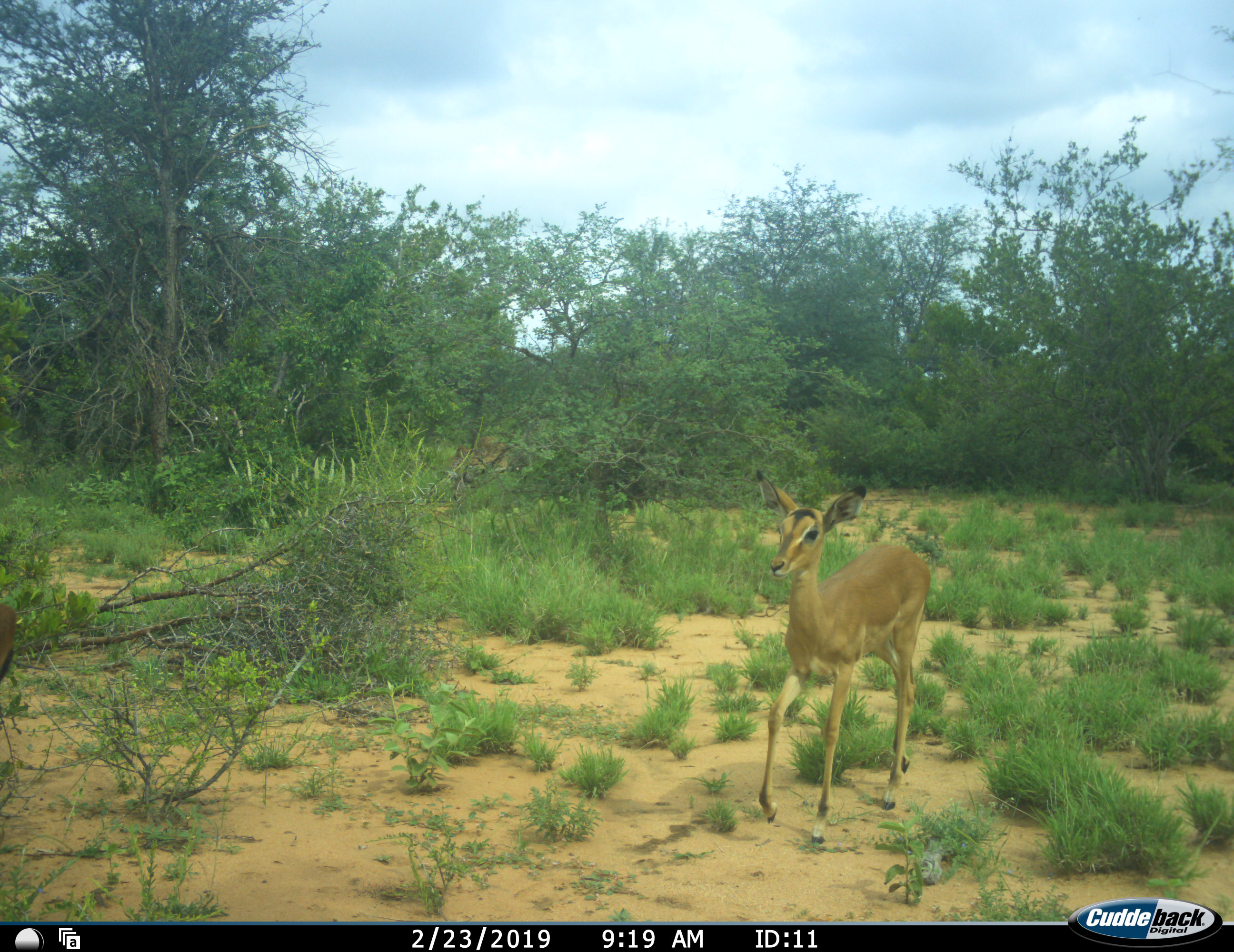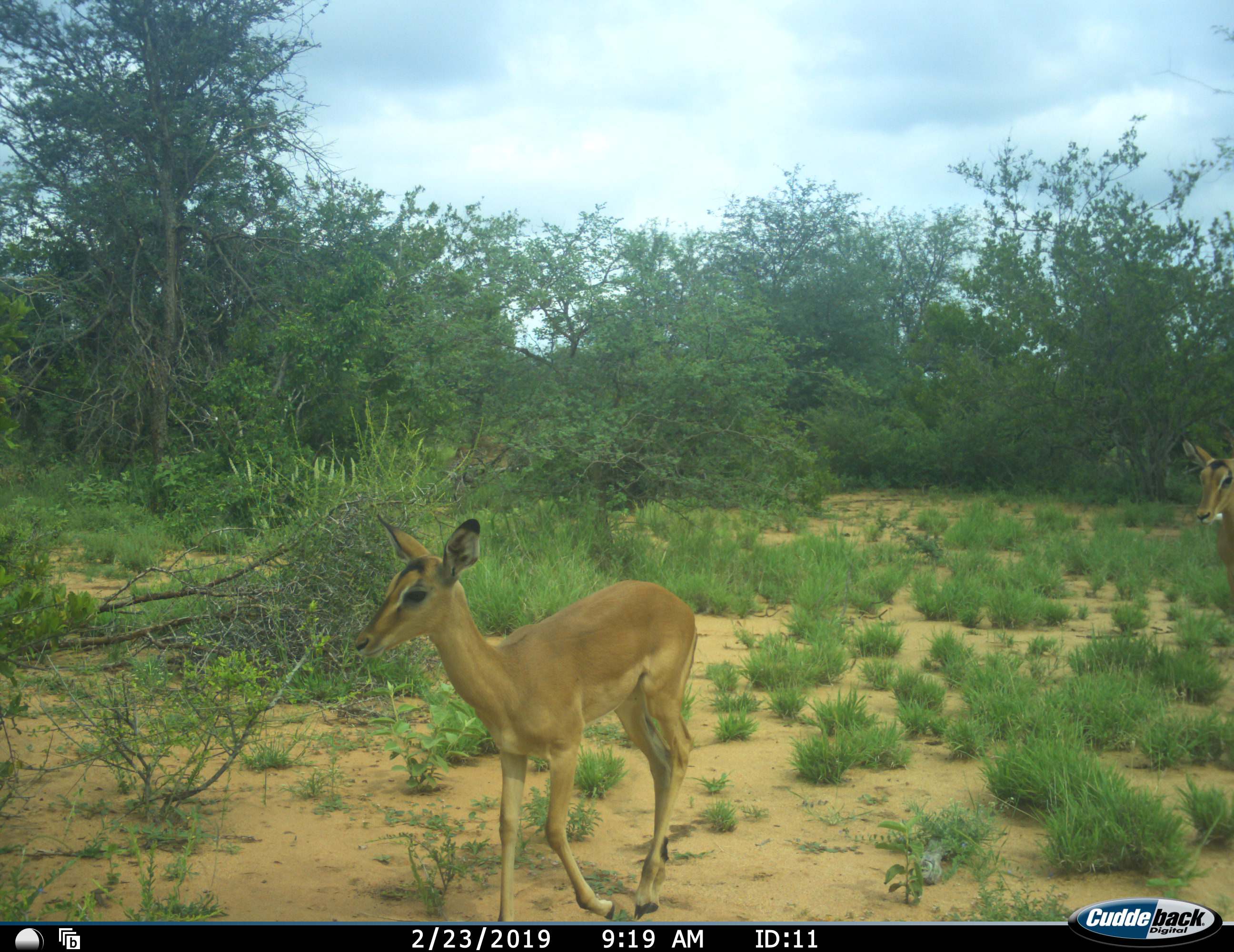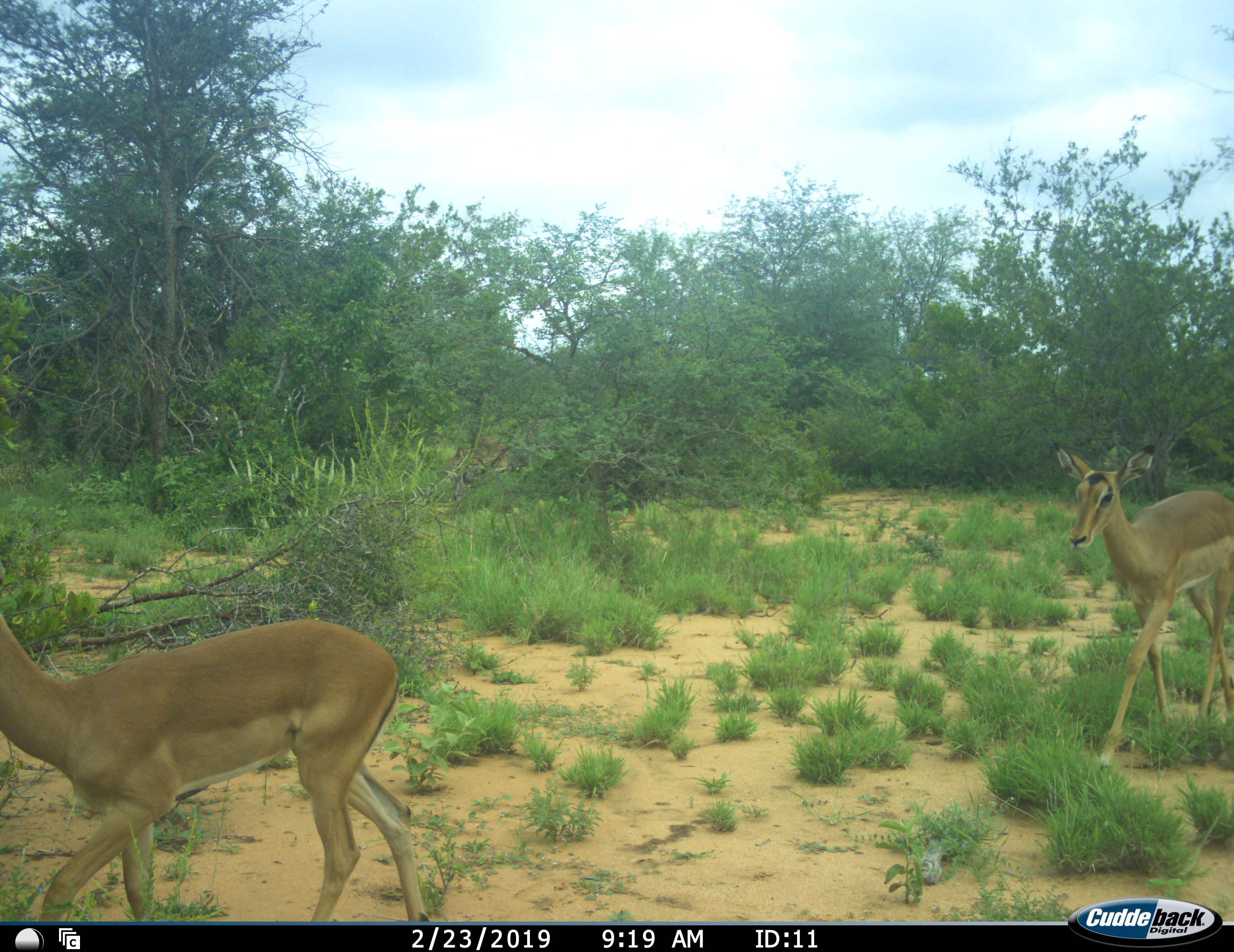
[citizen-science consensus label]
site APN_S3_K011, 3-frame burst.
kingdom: Animalia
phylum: Chordata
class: Mammalia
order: Artiodactyla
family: Bovidae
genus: Aepyceros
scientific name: Aepyceros melampus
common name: impala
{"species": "impala (Aepyceros melampus)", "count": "2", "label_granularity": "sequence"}